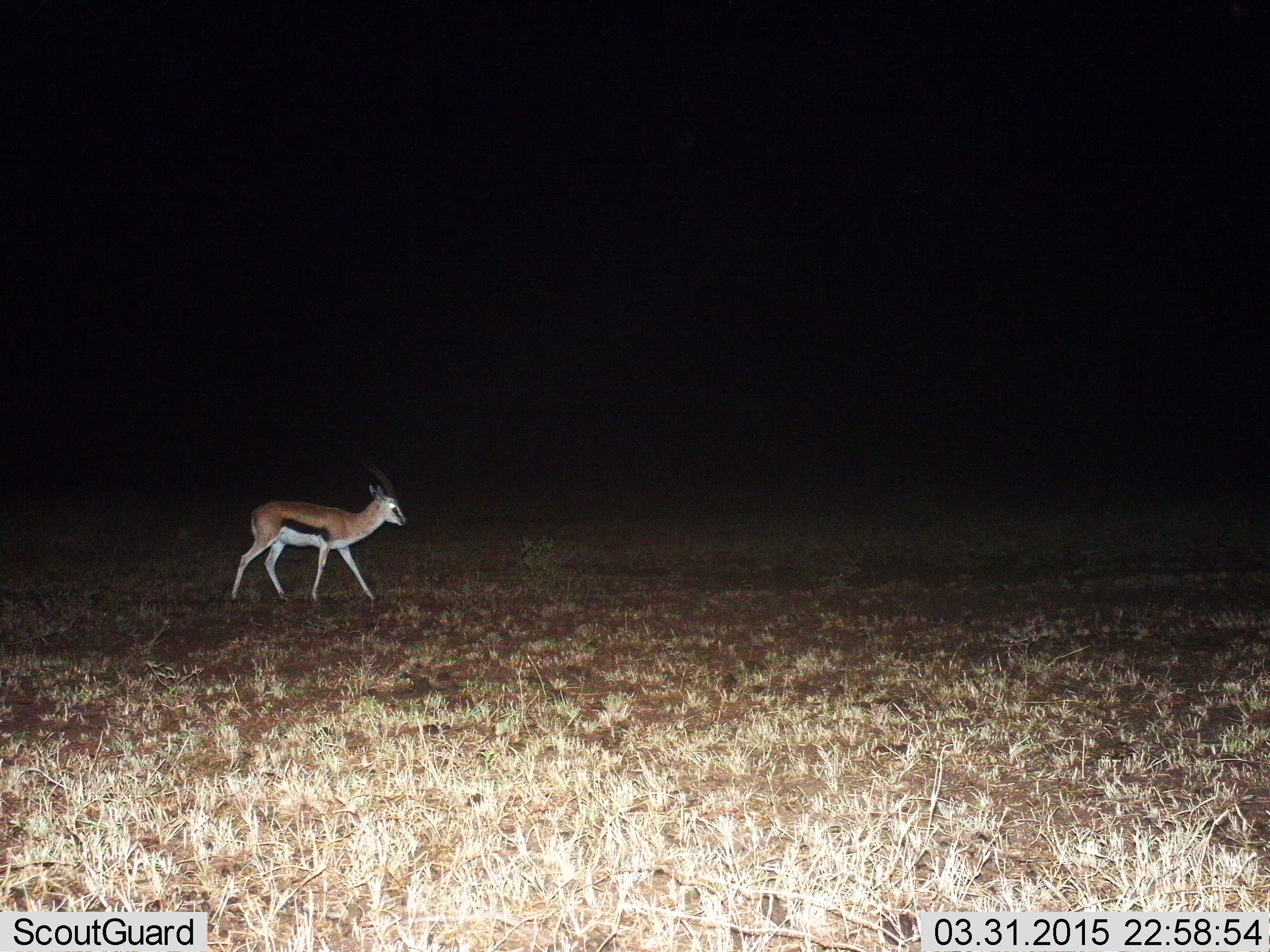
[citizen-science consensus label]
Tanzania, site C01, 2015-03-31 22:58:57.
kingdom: Animalia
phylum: Chordata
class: Mammalia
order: Artiodactyla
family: Bovidae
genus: Eudorcas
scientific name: Eudorcas thomsonii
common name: thomson's gazelle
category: gazellethomsons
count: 1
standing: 10%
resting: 0%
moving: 90%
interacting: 0%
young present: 0%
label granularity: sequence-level